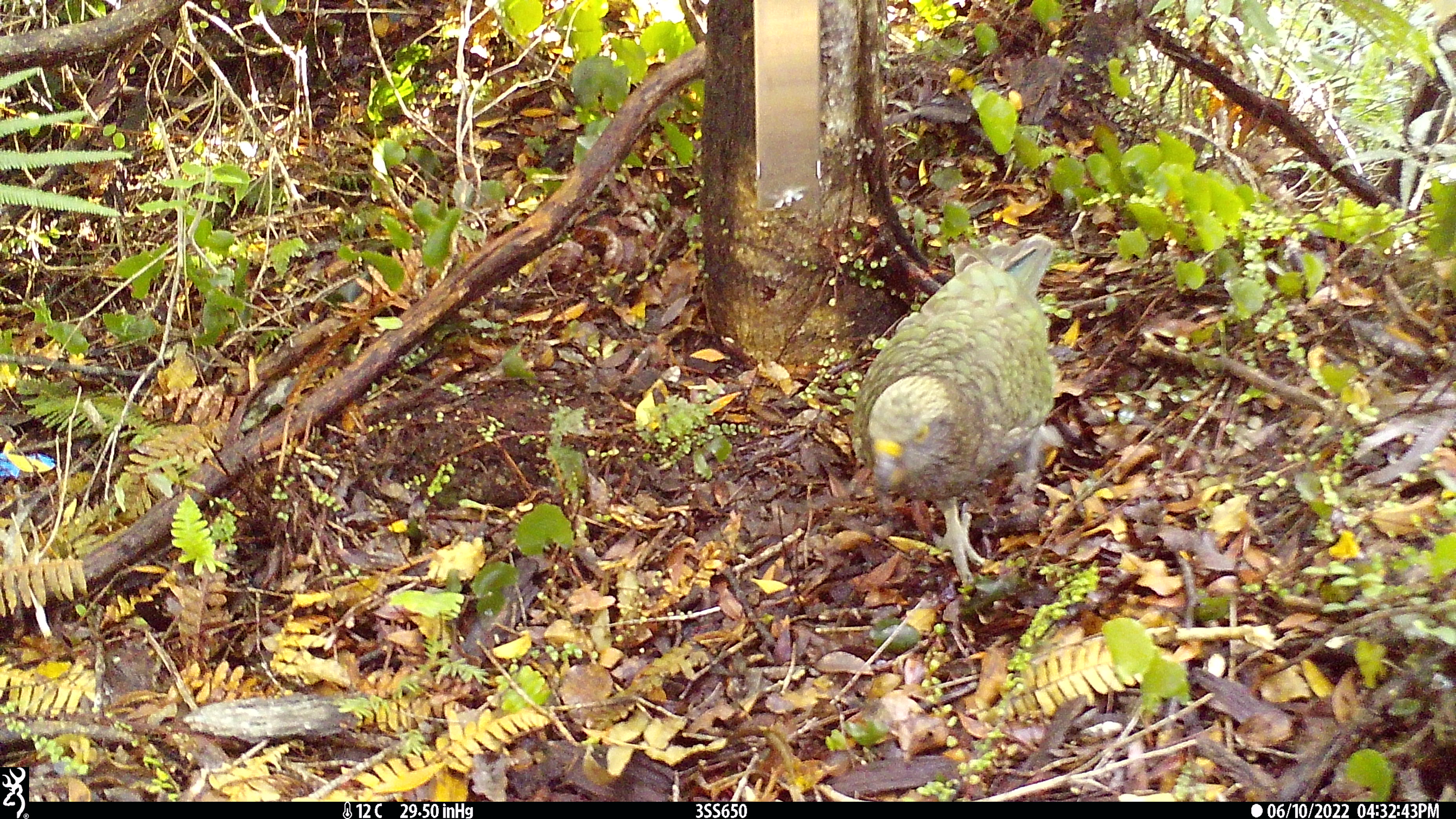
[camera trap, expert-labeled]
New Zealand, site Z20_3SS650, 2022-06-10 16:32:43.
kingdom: Animalia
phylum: Chordata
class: Aves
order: Psittaciformes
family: Strigopidae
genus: Nestor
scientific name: Nestor notabilis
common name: kea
Kea (Nestor notabilis).